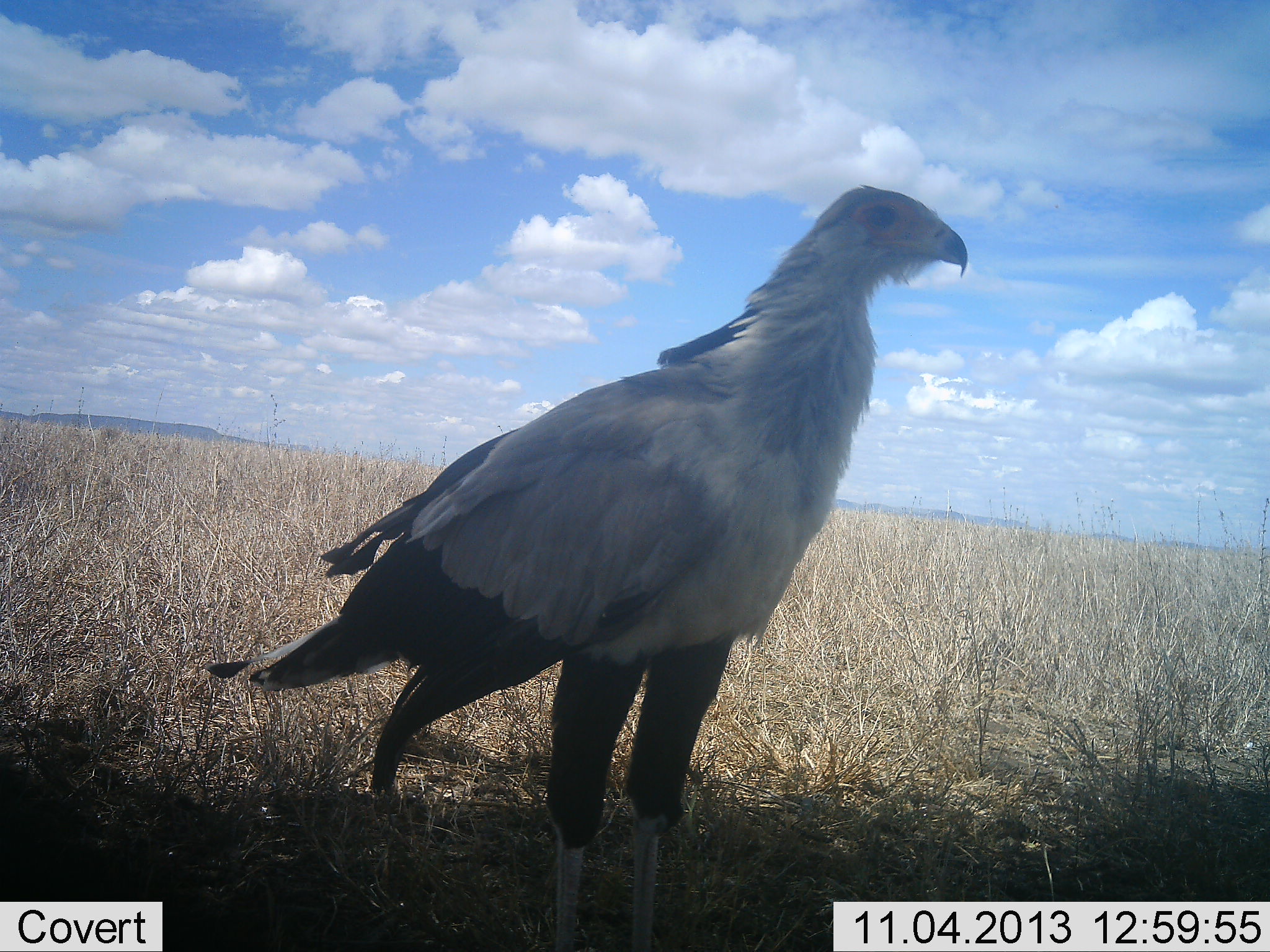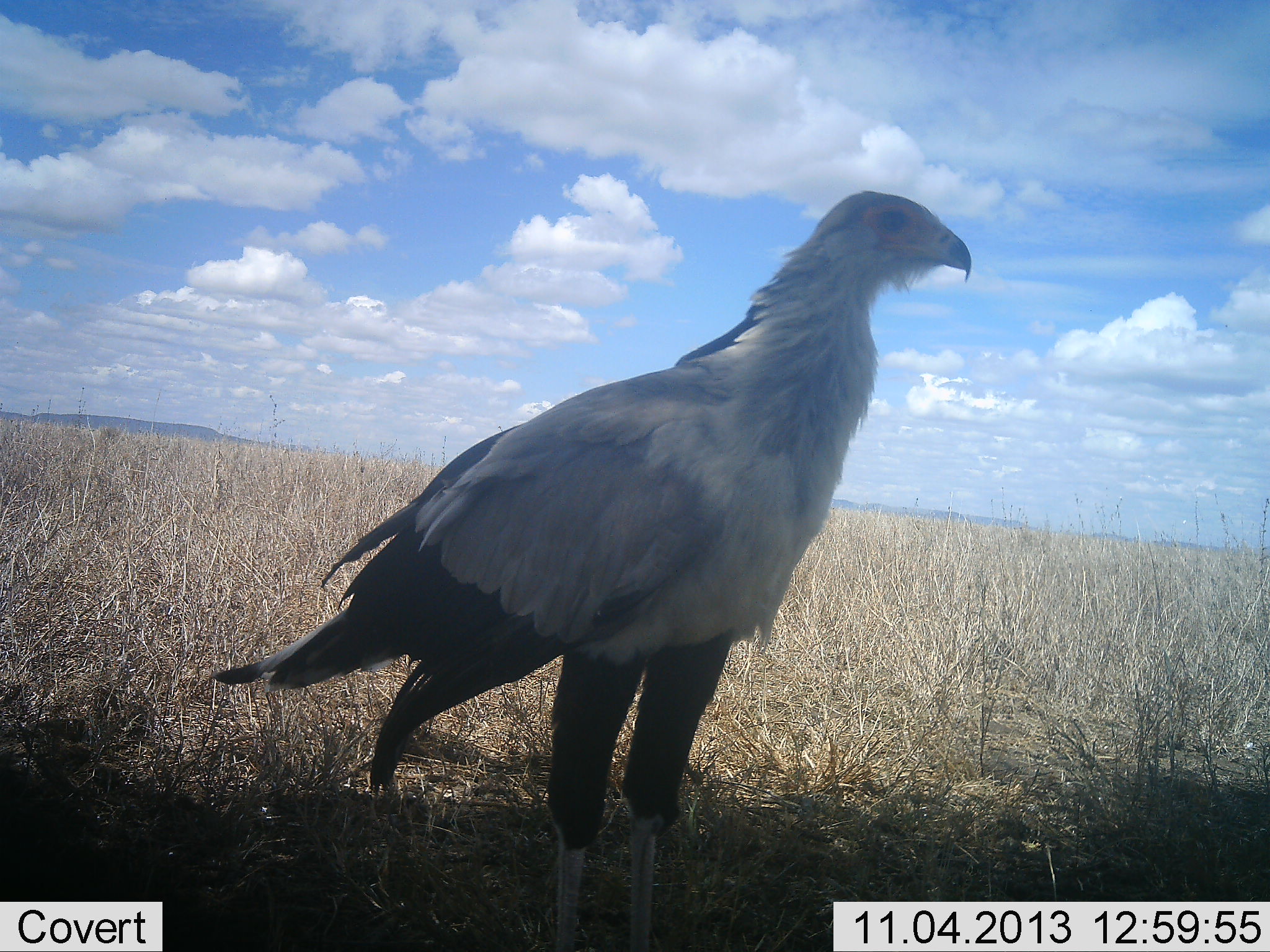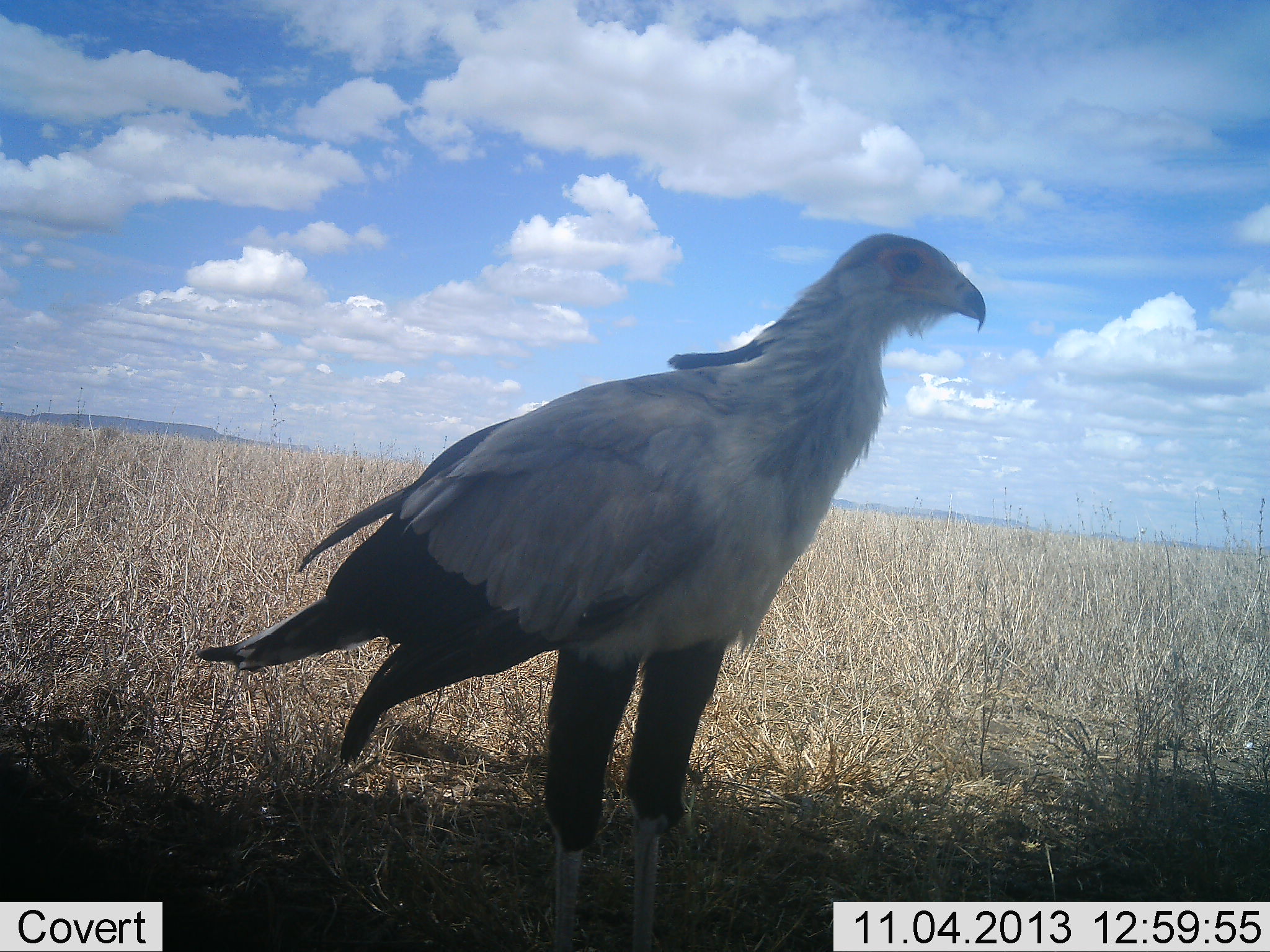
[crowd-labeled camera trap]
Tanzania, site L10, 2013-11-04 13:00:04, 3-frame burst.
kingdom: Animalia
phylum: Chordata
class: Aves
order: Accipitriformes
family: Sagittariidae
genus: Sagittarius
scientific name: Sagittarius serpentarius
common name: secretary bird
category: secretarybird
Secretarybird (secretary bird) (Sagittarius serpentarius), count 1. Behavior (volunteer vote fractions): standing 100%, resting 0%, moving 0%, interacting 0%. Young present (vote fraction): 0%. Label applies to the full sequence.